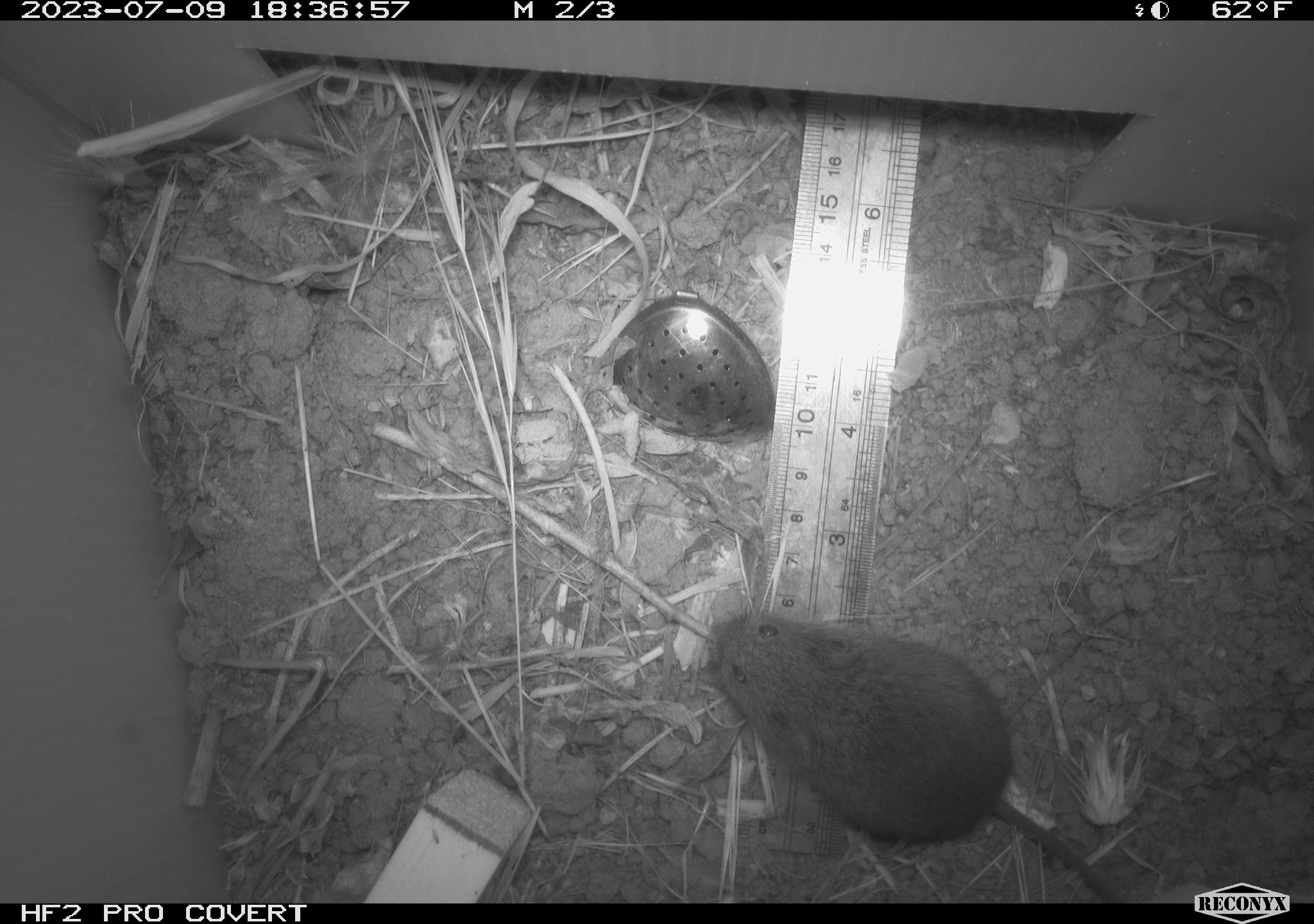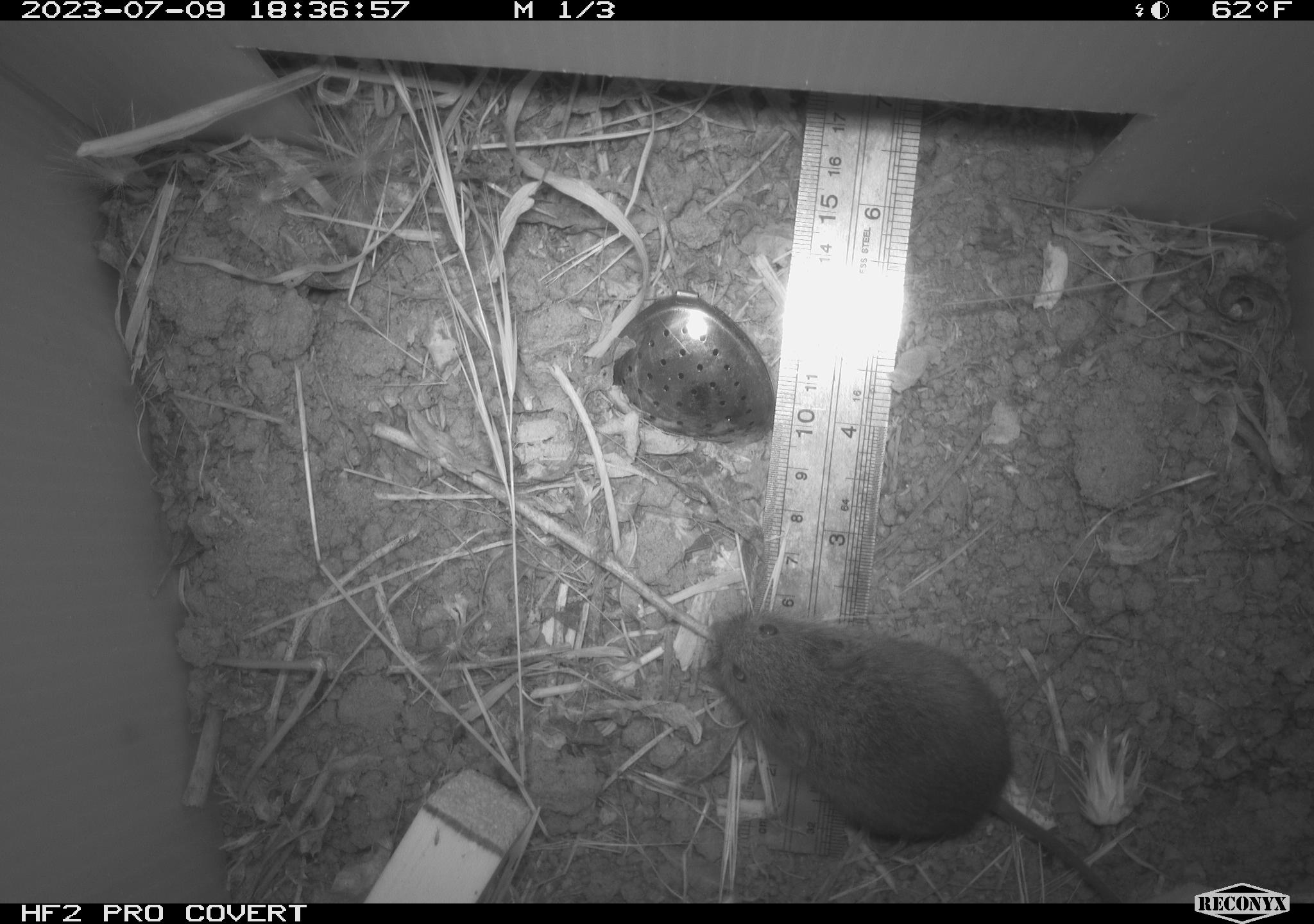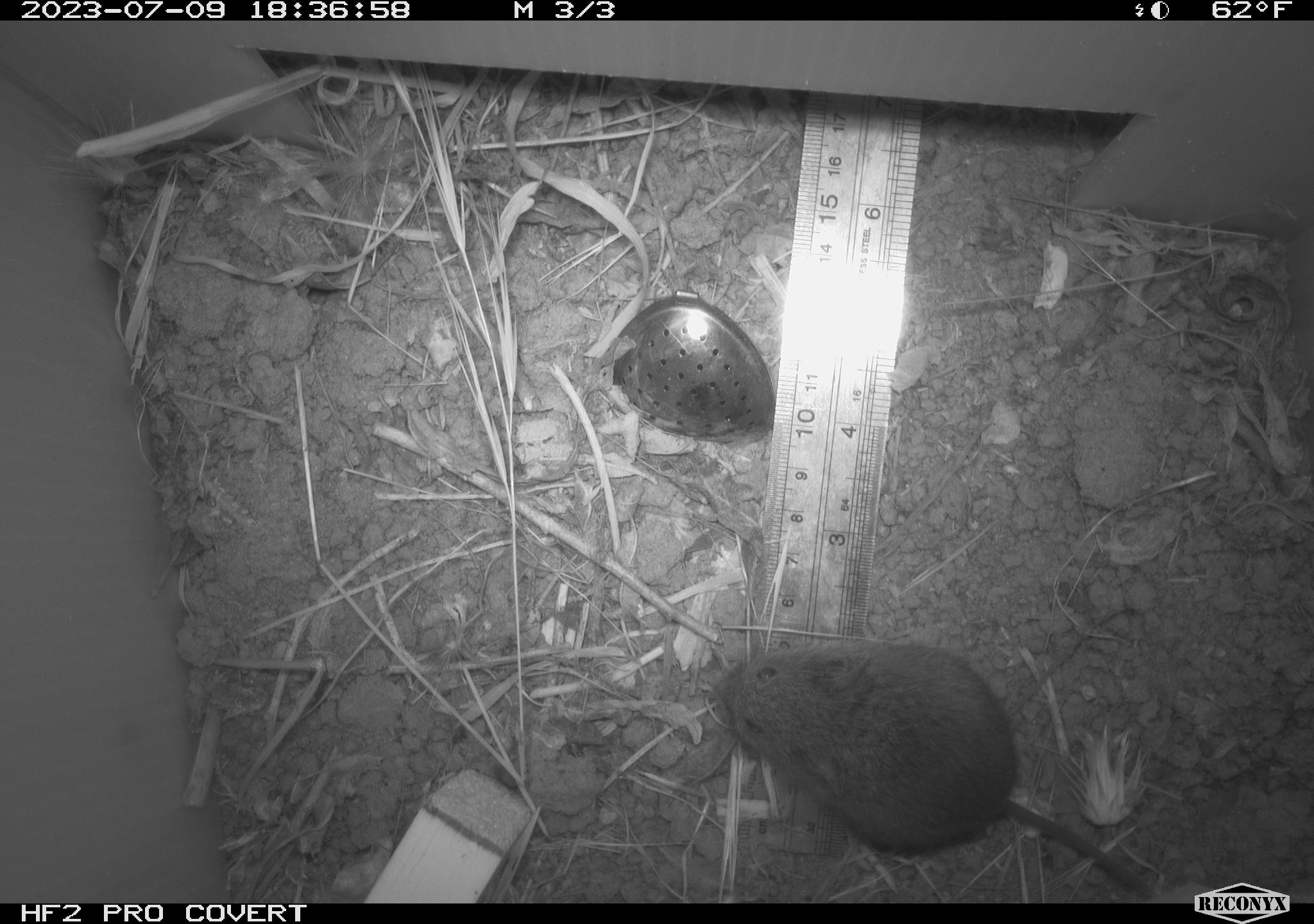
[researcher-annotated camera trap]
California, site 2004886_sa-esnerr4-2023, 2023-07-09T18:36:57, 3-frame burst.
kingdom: Animalia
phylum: Chordata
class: Mammalia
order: Rodentia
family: Cricetidae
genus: Microtus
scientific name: Microtus californicus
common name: california vole